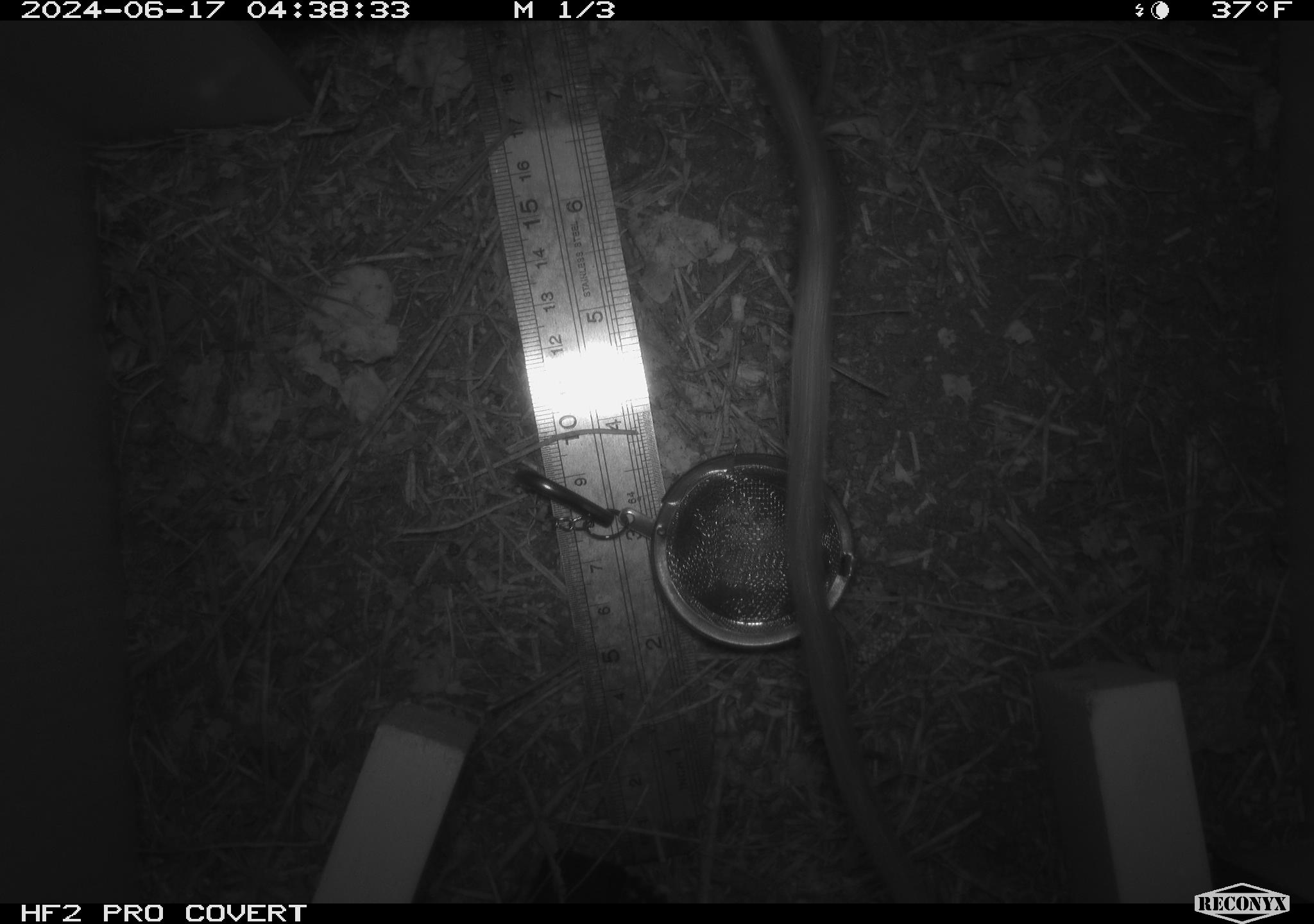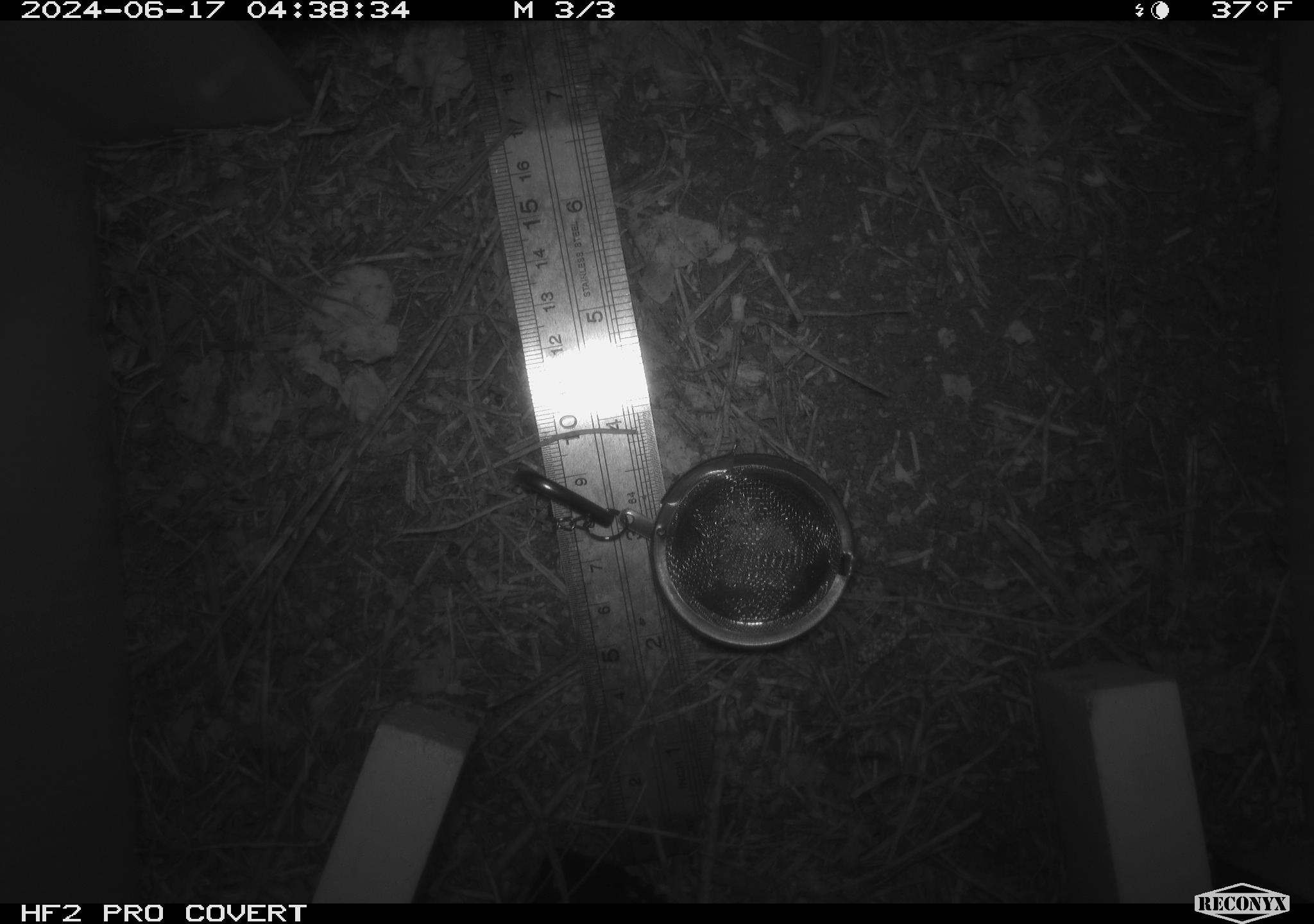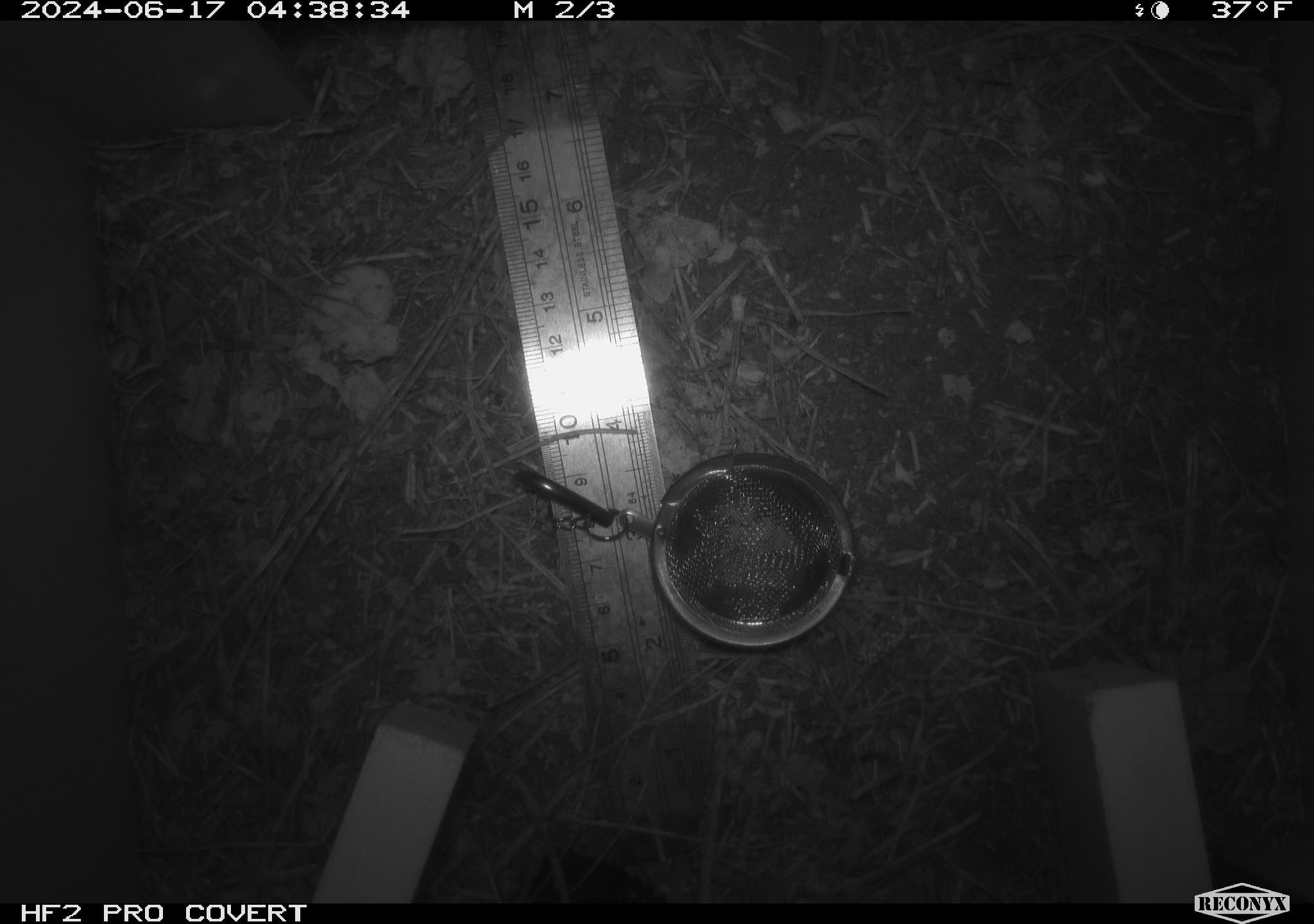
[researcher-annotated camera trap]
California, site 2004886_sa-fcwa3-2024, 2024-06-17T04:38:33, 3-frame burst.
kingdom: Animalia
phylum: Chordata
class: Mammalia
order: Rodentia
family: Cricetidae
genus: Neotoma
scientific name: Neotoma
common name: pack rat or woodrat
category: neotoma species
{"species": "neotoma species (pack rat or woodrat) (Neotoma)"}